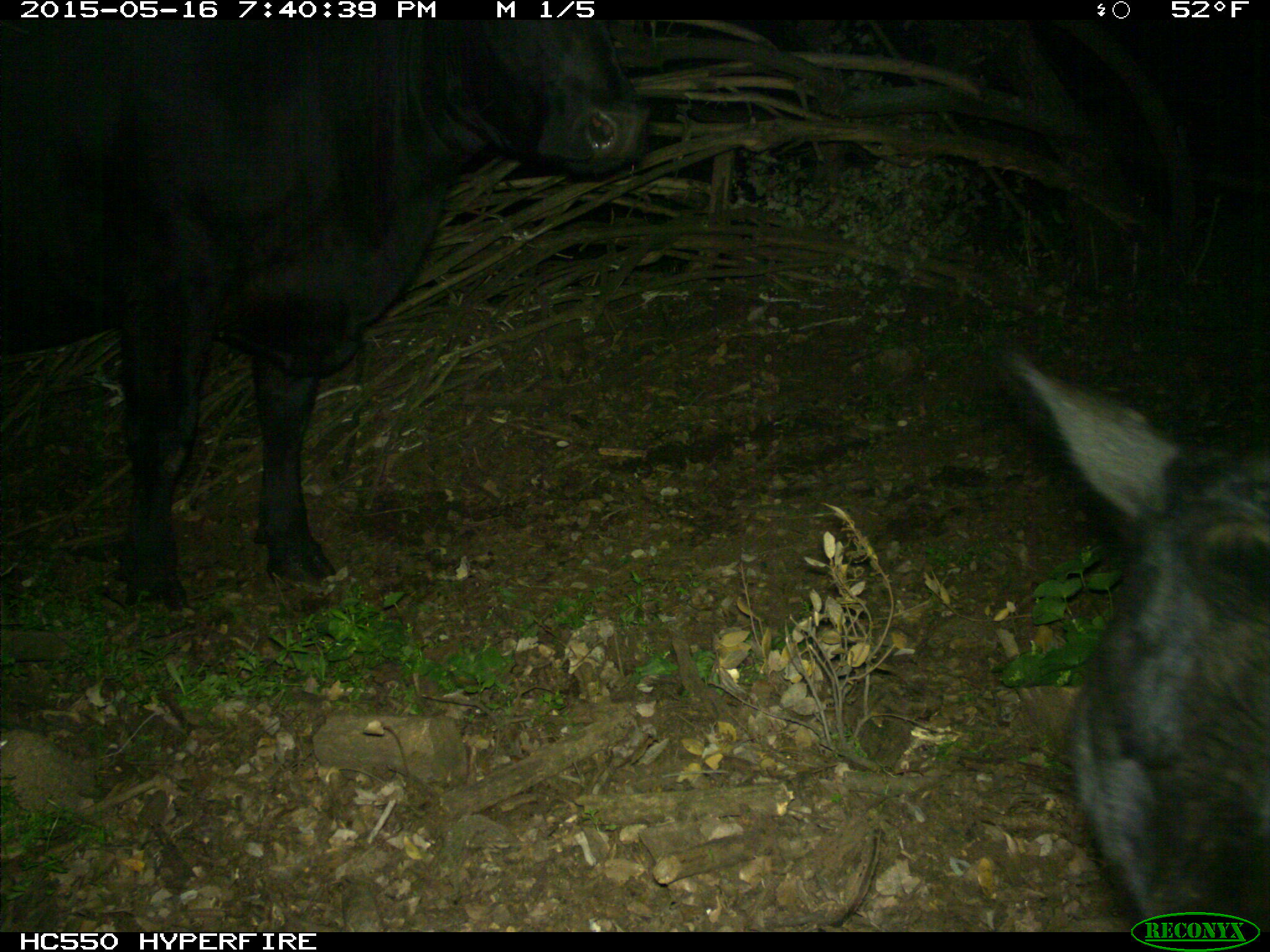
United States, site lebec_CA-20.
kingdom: Animalia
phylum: Chordata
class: Mammalia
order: Artiodactyla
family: Bovidae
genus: Bos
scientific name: Bos taurus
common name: domestic cow